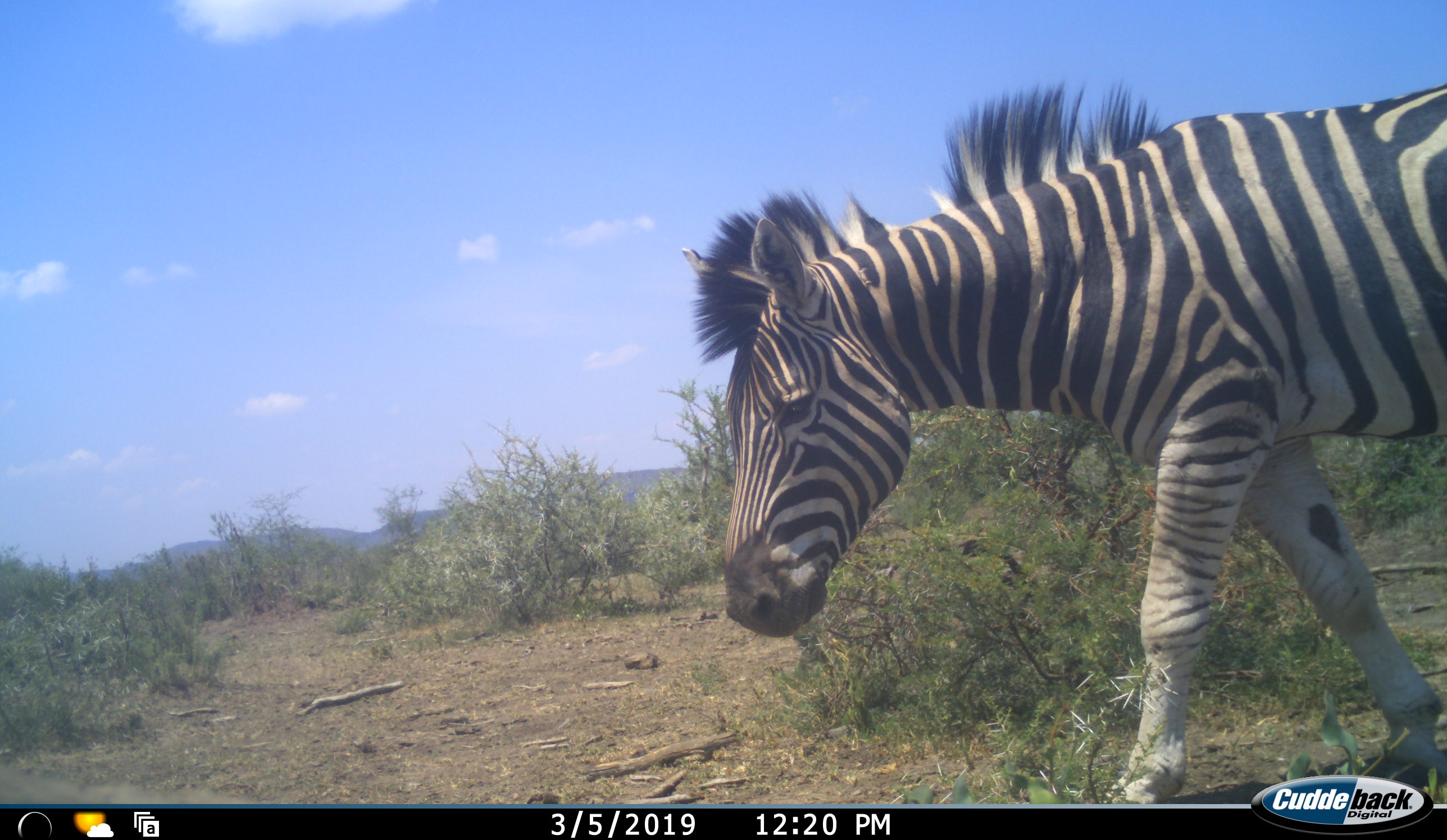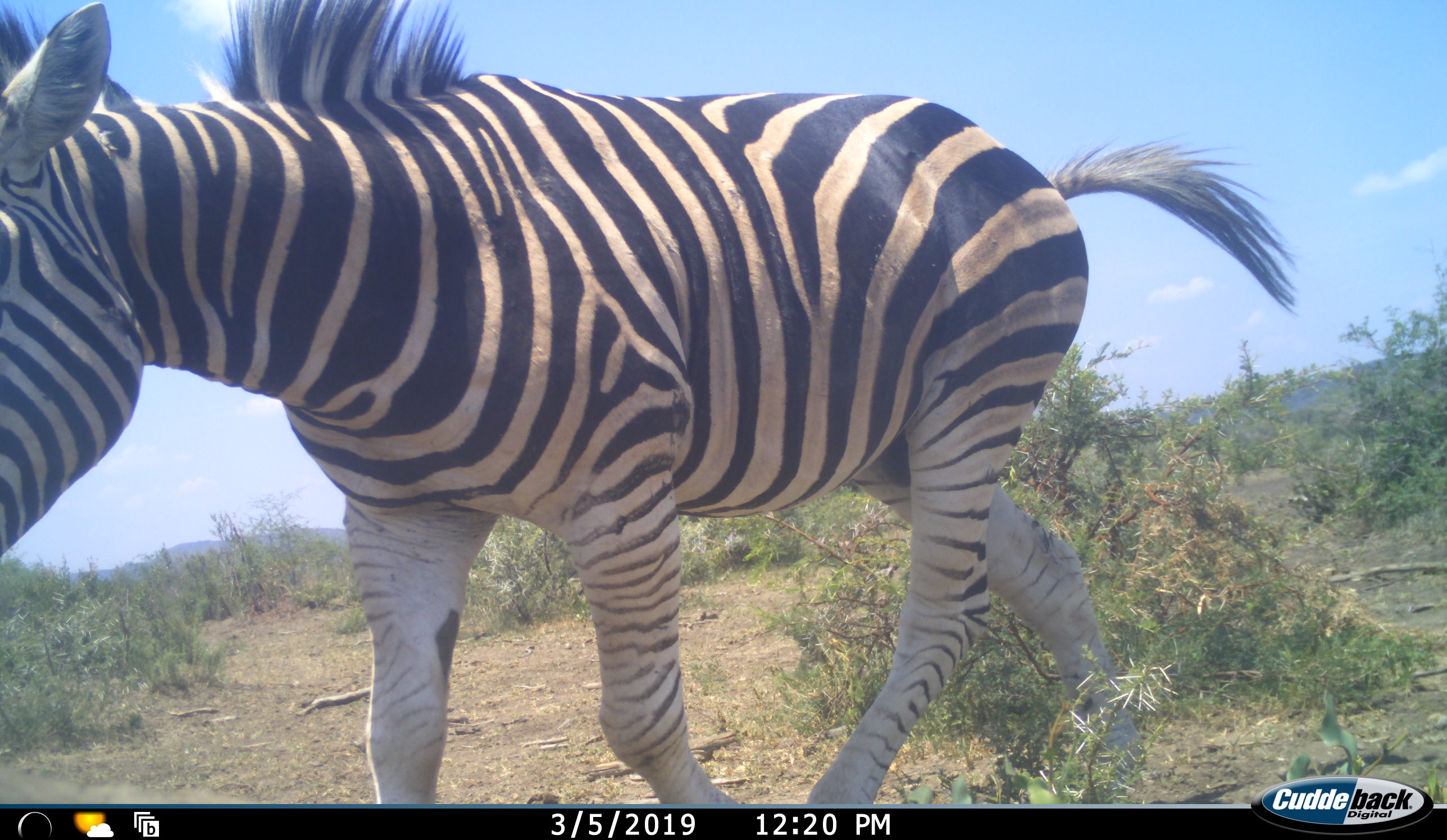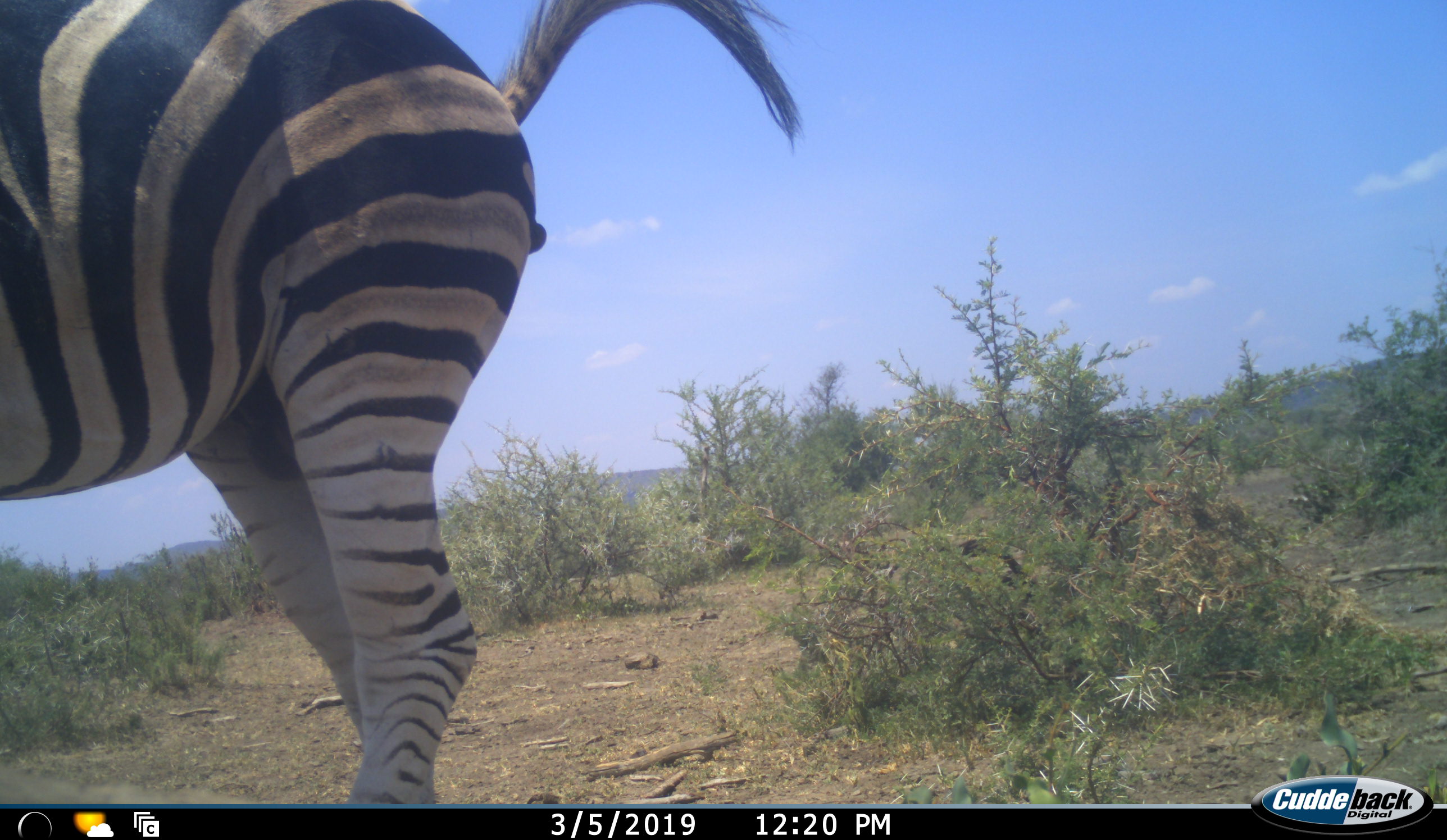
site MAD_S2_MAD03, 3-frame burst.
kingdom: Animalia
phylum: Chordata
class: Mammalia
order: Perissodactyla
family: Equidae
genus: Equus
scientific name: Equus quagga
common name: plains zebra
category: zebraplains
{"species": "zebraplains (plains zebra) (Equus quagga)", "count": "1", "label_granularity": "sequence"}